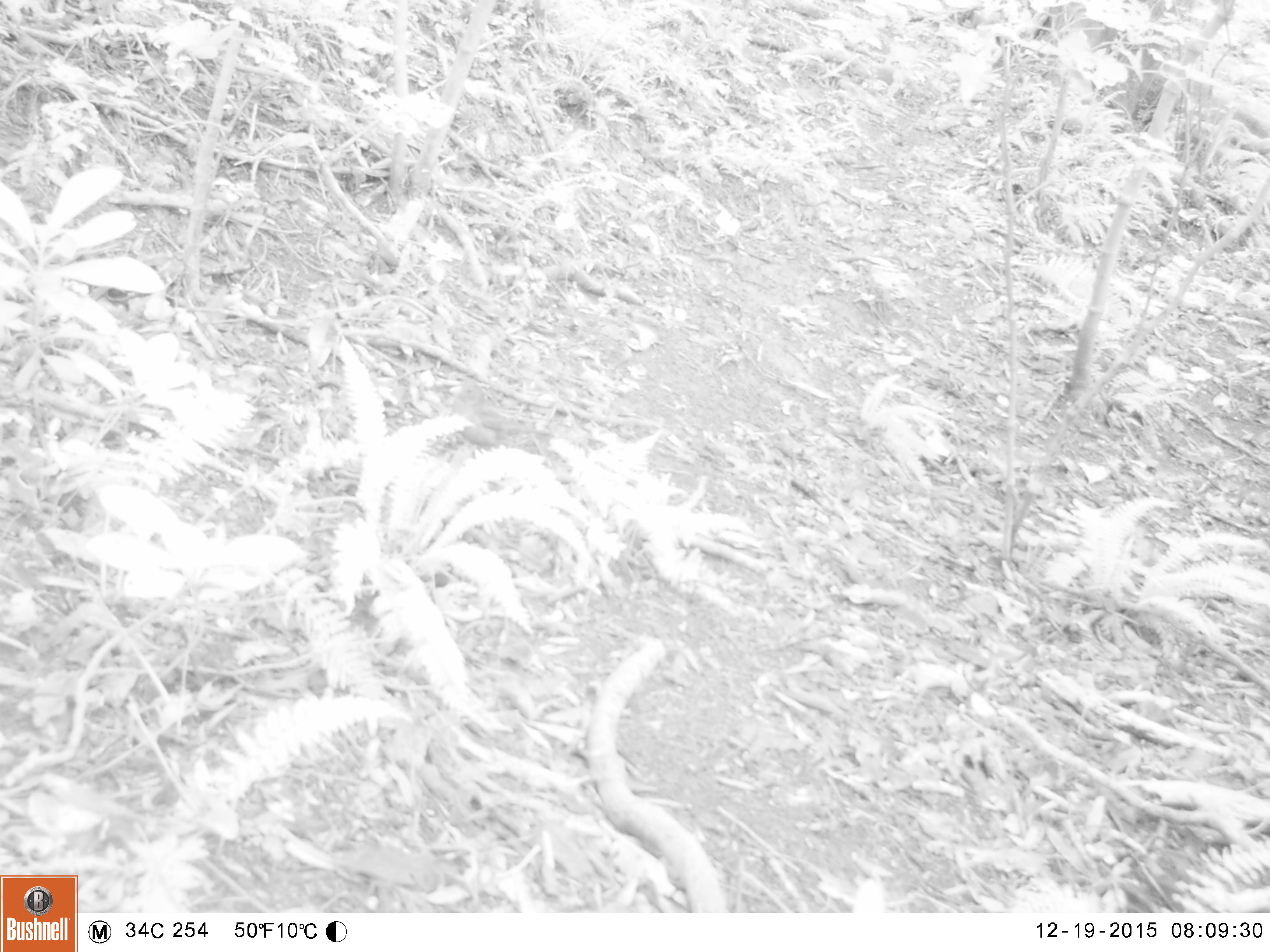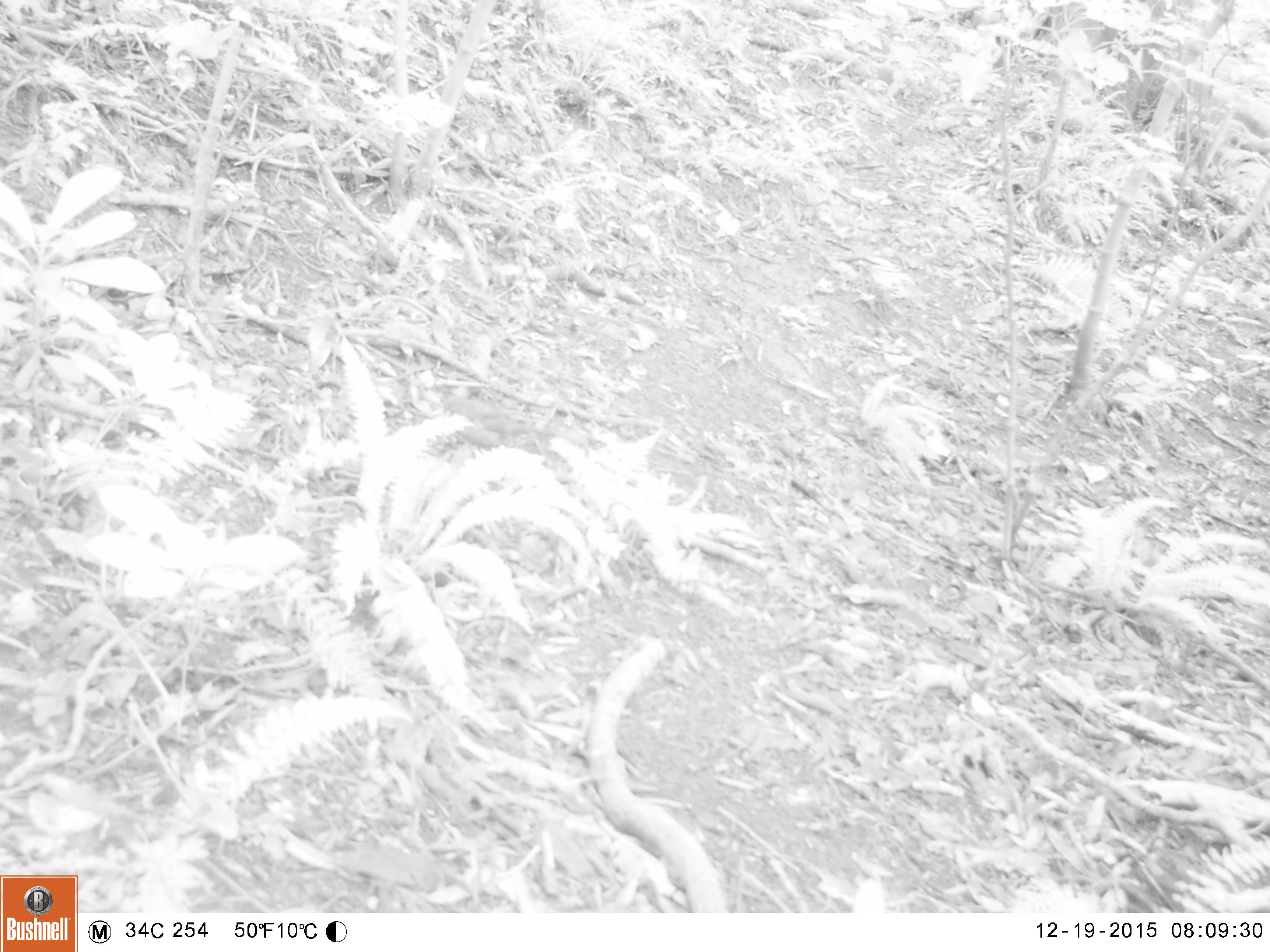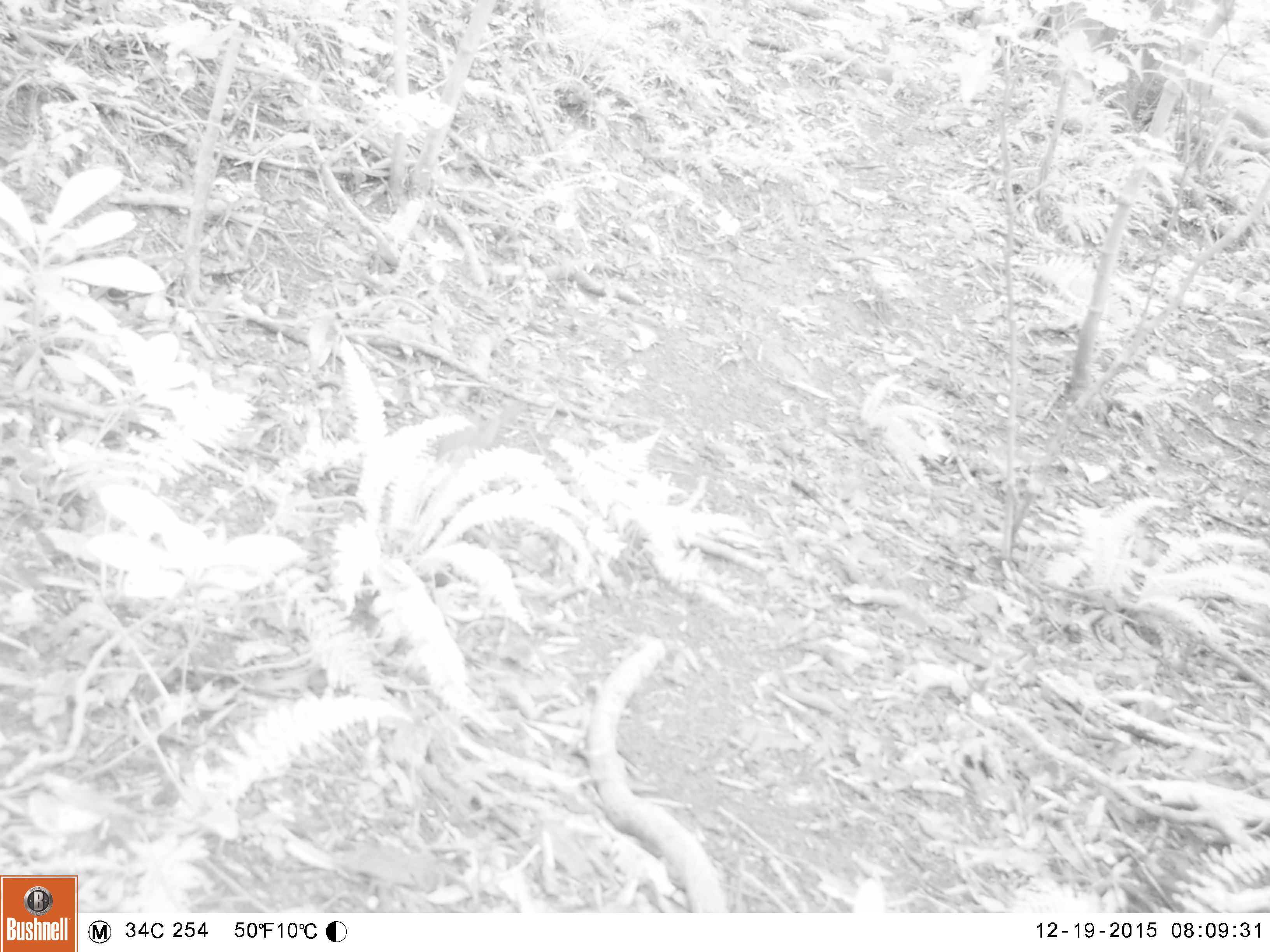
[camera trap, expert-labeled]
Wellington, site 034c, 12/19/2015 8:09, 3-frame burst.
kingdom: Animalia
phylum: Chordata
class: Aves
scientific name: Aves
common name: bird